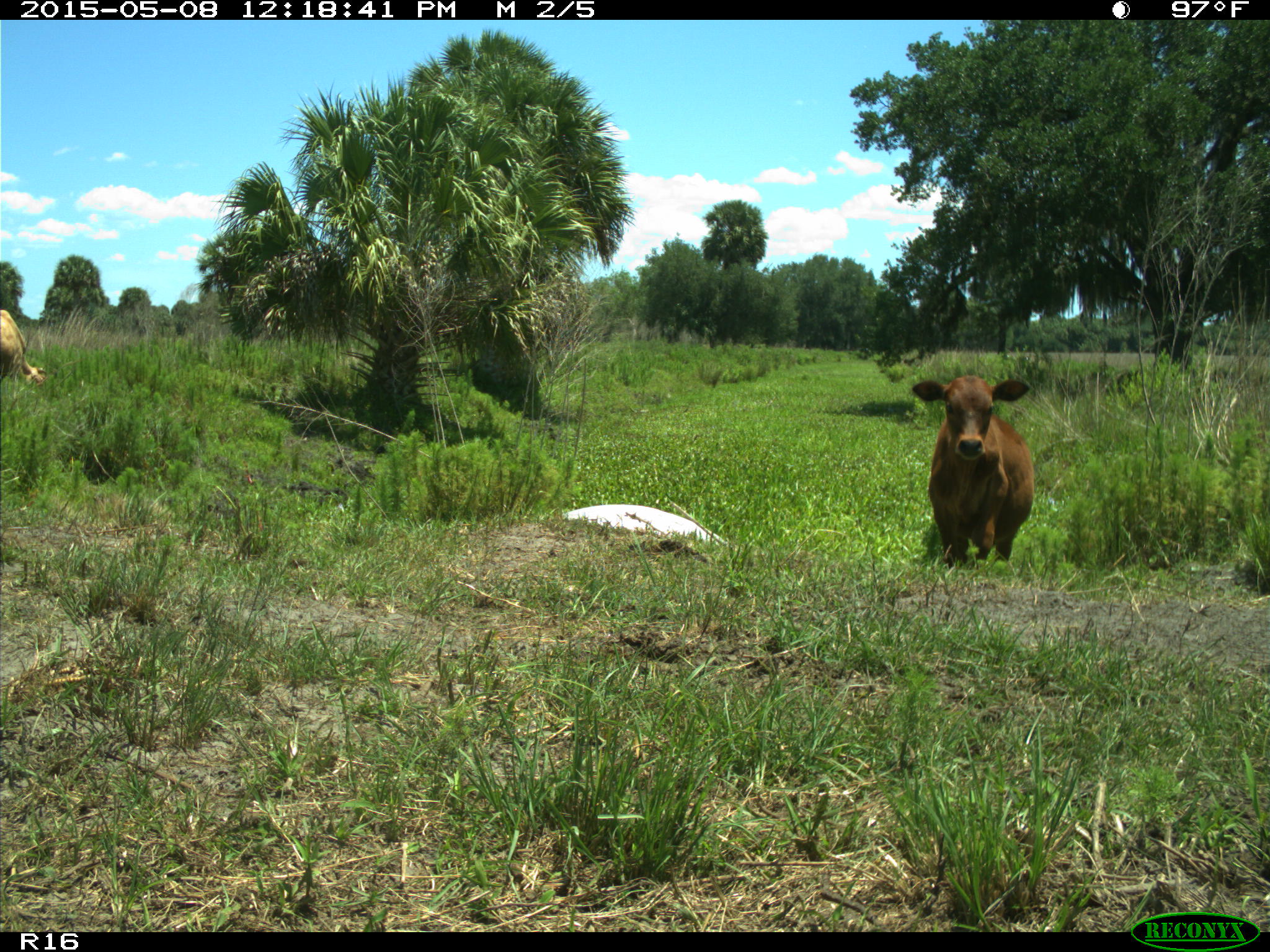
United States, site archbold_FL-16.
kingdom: Animalia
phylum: Chordata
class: Mammalia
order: Artiodactyla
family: Bovidae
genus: Bos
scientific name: Bos taurus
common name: domestic cow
Bos taurus (domestic cow).